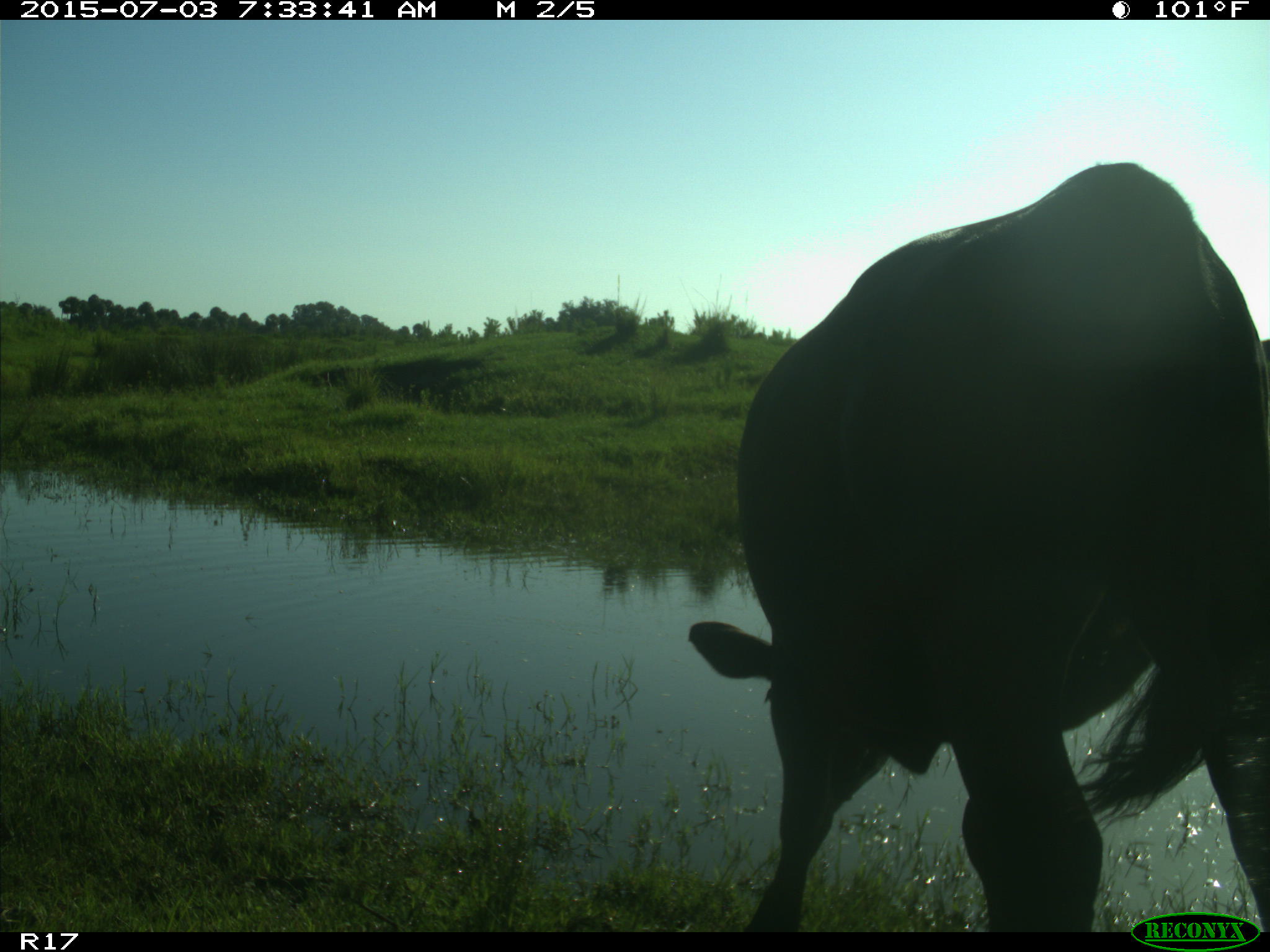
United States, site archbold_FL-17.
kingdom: Animalia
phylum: Chordata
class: Mammalia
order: Artiodactyla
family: Bovidae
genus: Bos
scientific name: Bos taurus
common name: domestic cow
Bos taurus (domestic cow).